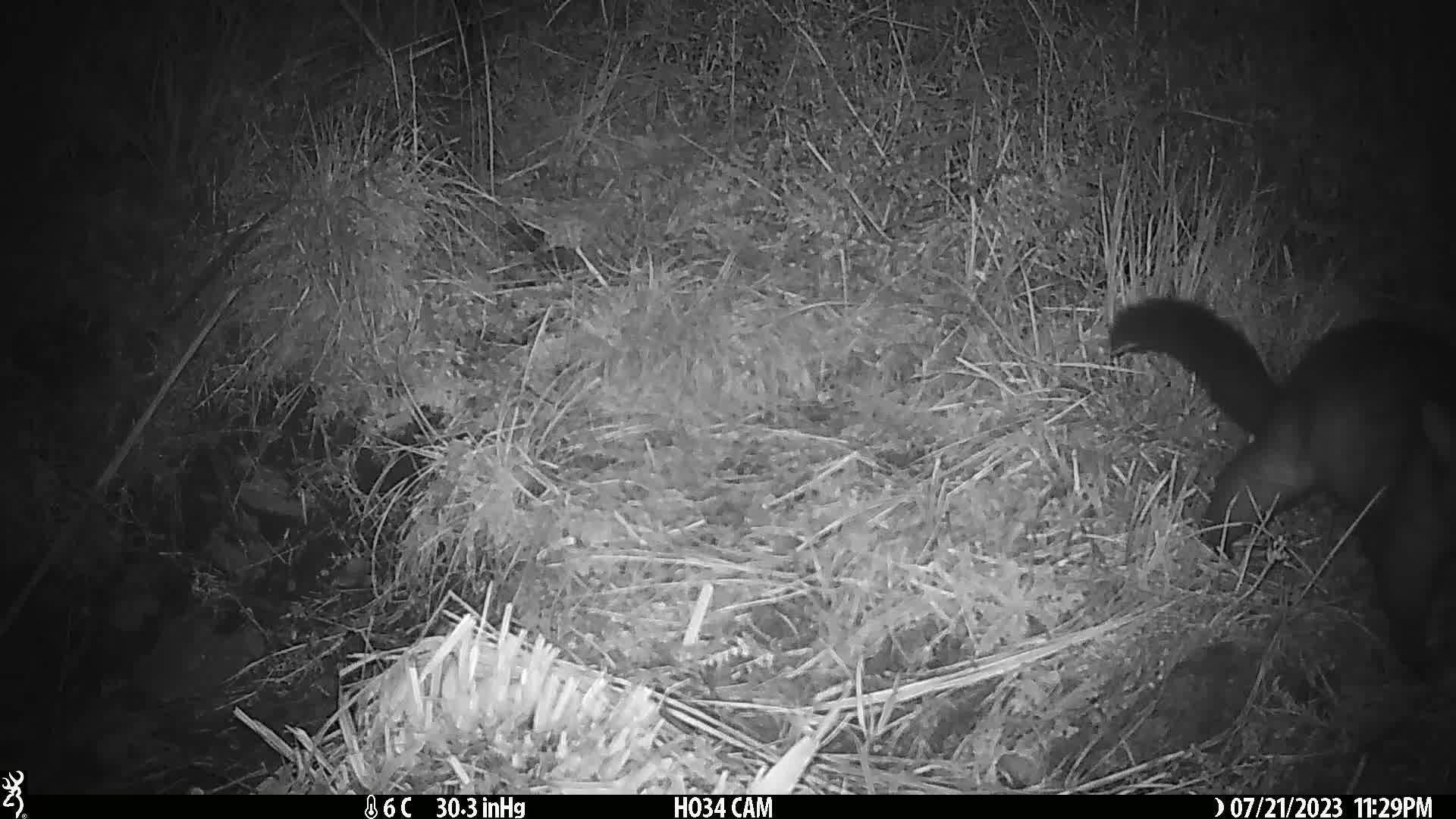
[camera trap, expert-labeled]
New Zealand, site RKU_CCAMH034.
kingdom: Animalia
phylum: Chordata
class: Mammalia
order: Diprotodontia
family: Phalangeridae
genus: Trichosurus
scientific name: Trichosurus vulpecula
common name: common brushtail possum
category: possum